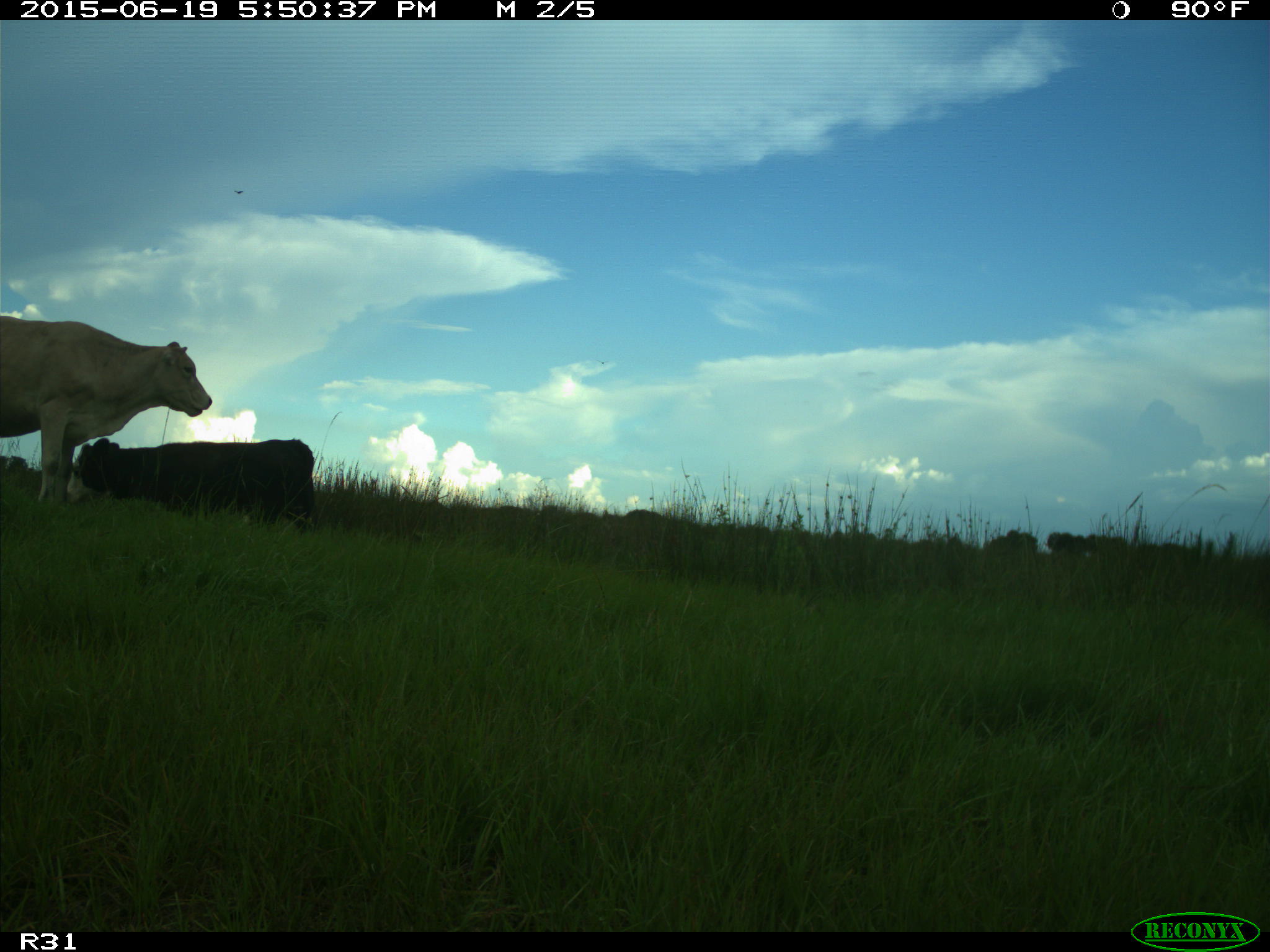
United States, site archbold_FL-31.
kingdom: Animalia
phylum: Chordata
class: Mammalia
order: Artiodactyla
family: Bovidae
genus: Bos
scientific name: Bos taurus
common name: domestic cow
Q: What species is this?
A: Bos taurus (domestic cow).